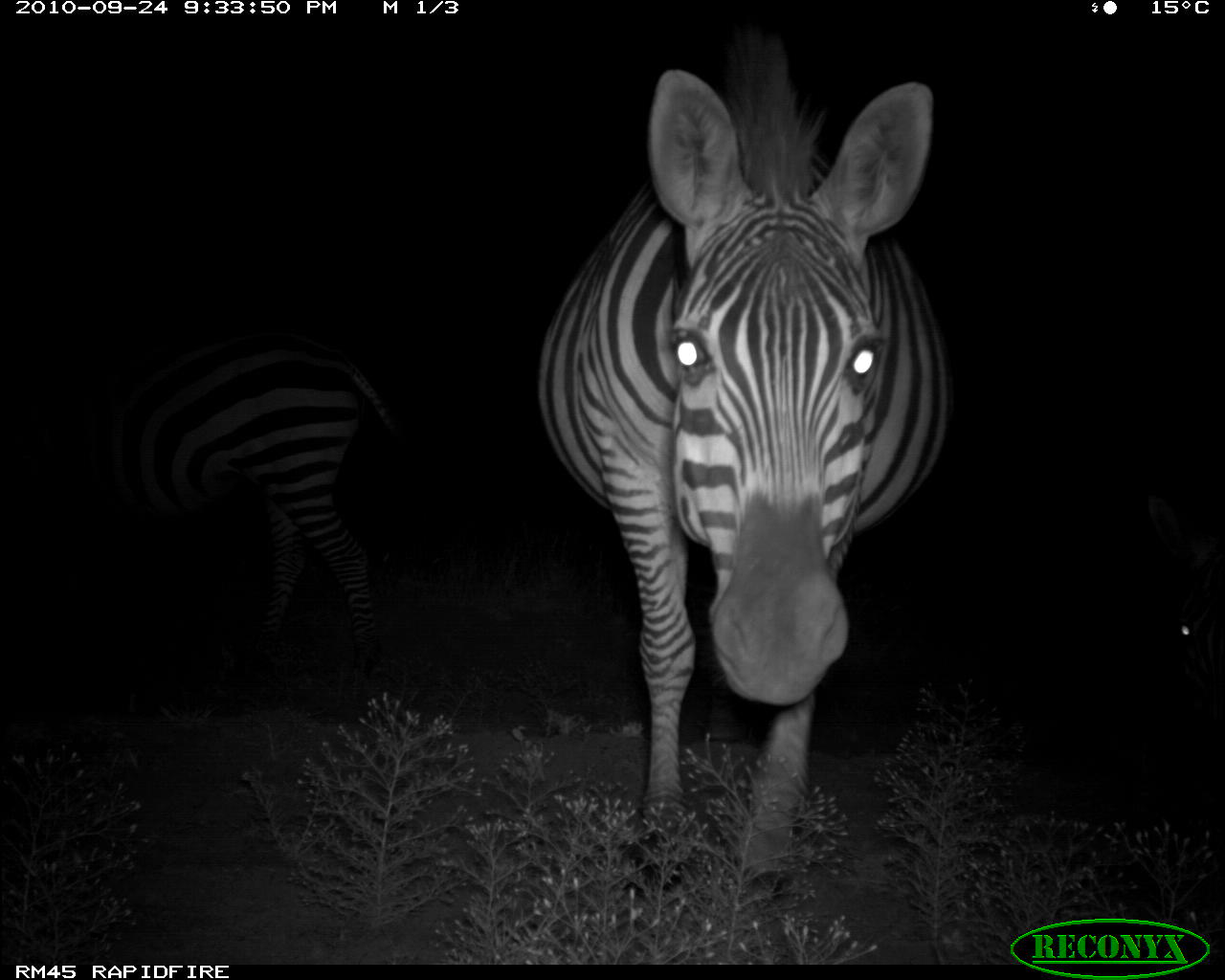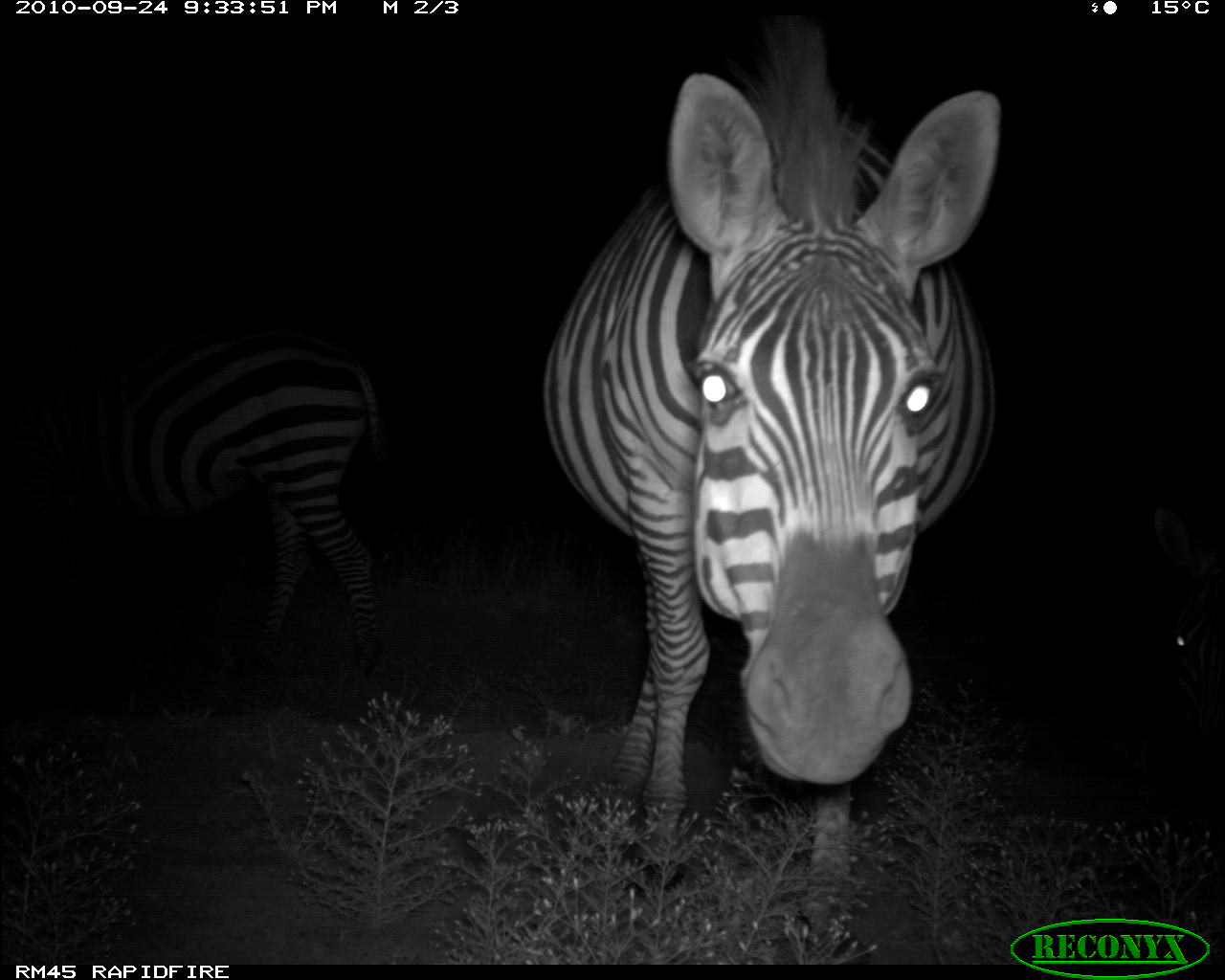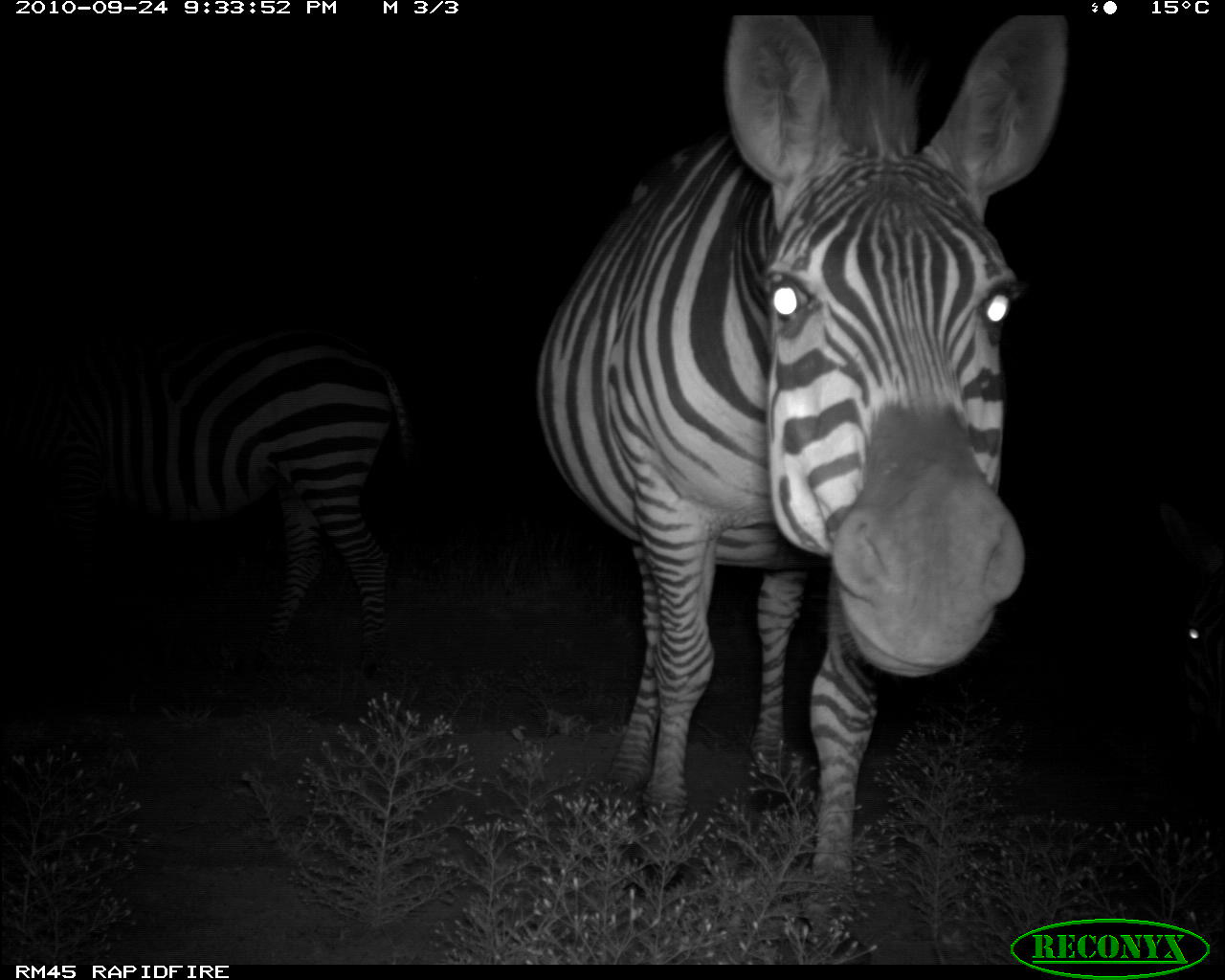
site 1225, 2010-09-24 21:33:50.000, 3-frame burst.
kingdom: Animalia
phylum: Chordata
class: Mammalia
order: Perissodactyla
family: Equidae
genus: Equus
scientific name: Equus quagga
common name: plains zebra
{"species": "Equus quagga (plains zebra)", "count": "3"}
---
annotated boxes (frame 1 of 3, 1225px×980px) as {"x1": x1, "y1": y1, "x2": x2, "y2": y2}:
equus quagga: {"x1": 542, "y1": 18, "x2": 955, "y2": 908}; {"x1": 0, "y1": 335, "x2": 406, "y2": 676}; {"x1": 1149, "y1": 495, "x2": 1225, "y2": 728}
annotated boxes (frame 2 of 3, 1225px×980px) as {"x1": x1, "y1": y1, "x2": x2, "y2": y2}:
equus quagga: {"x1": 545, "y1": 14, "x2": 1000, "y2": 958}; {"x1": 0, "y1": 327, "x2": 388, "y2": 670}; {"x1": 1152, "y1": 503, "x2": 1223, "y2": 755}